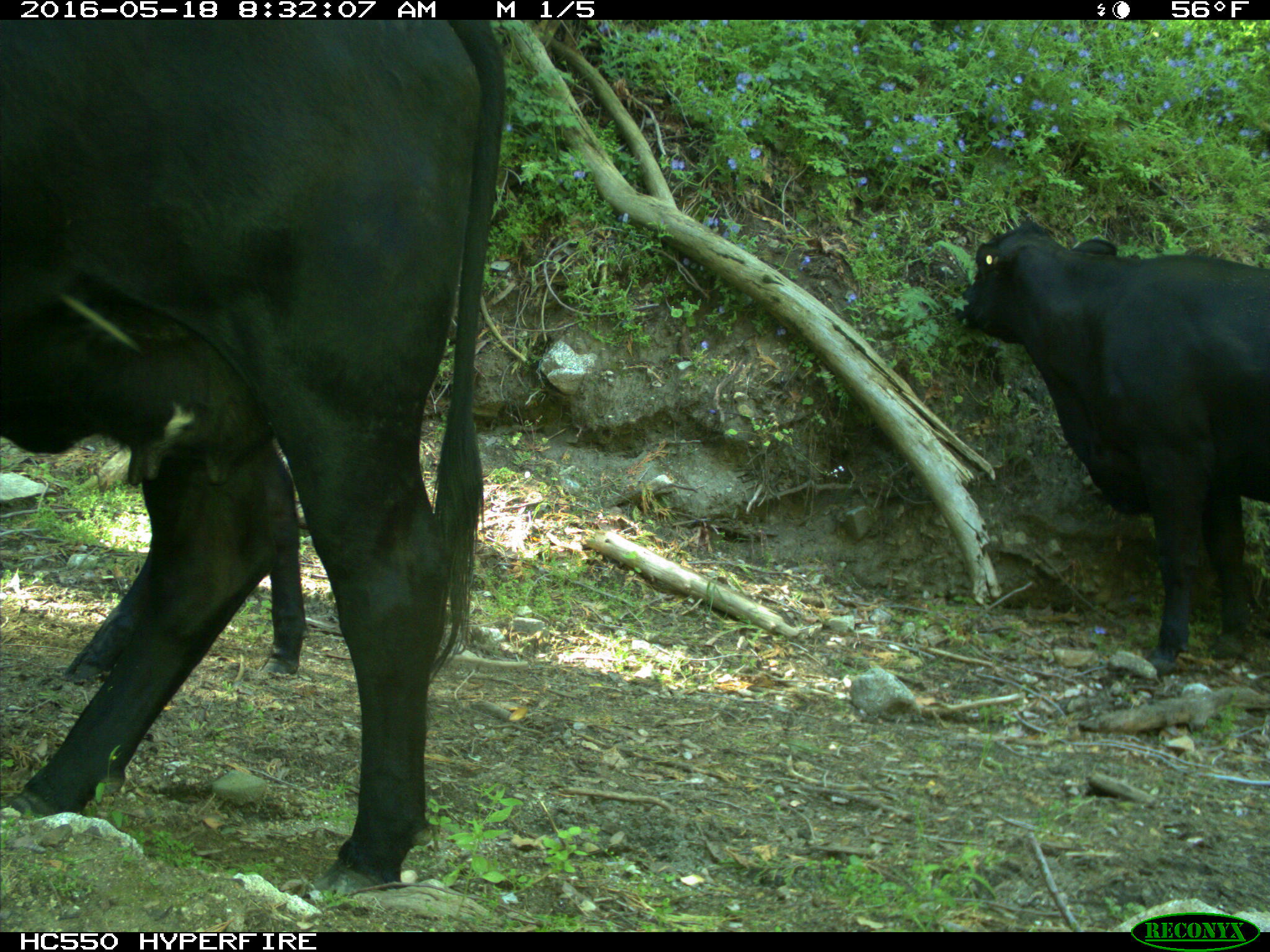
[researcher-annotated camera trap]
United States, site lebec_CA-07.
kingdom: Animalia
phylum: Chordata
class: Mammalia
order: Artiodactyla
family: Bovidae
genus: Bos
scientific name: Bos taurus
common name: domestic cow